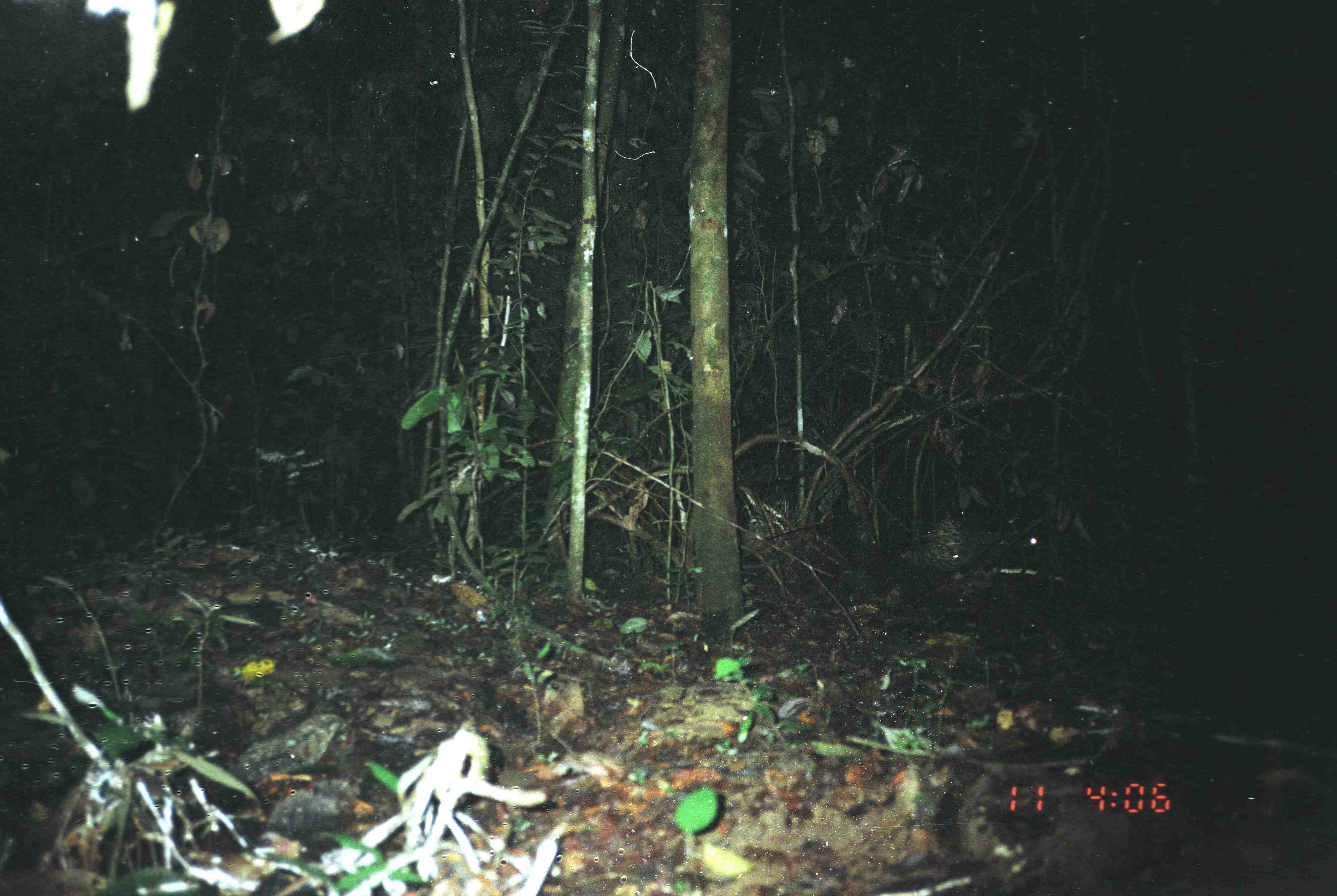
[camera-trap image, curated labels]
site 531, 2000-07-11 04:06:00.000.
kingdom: Animalia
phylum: Chordata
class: Mammalia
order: Rodentia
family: Hystricidae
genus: Hystrix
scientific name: Hystrix brachyura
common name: east asian porcupine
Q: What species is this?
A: Hystrix brachyura (east asian porcupine).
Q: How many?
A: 1.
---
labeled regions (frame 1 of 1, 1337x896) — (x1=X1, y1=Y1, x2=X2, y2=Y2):
hystrix brachyura: (x1=899, y1=513, x2=1041, y2=588)